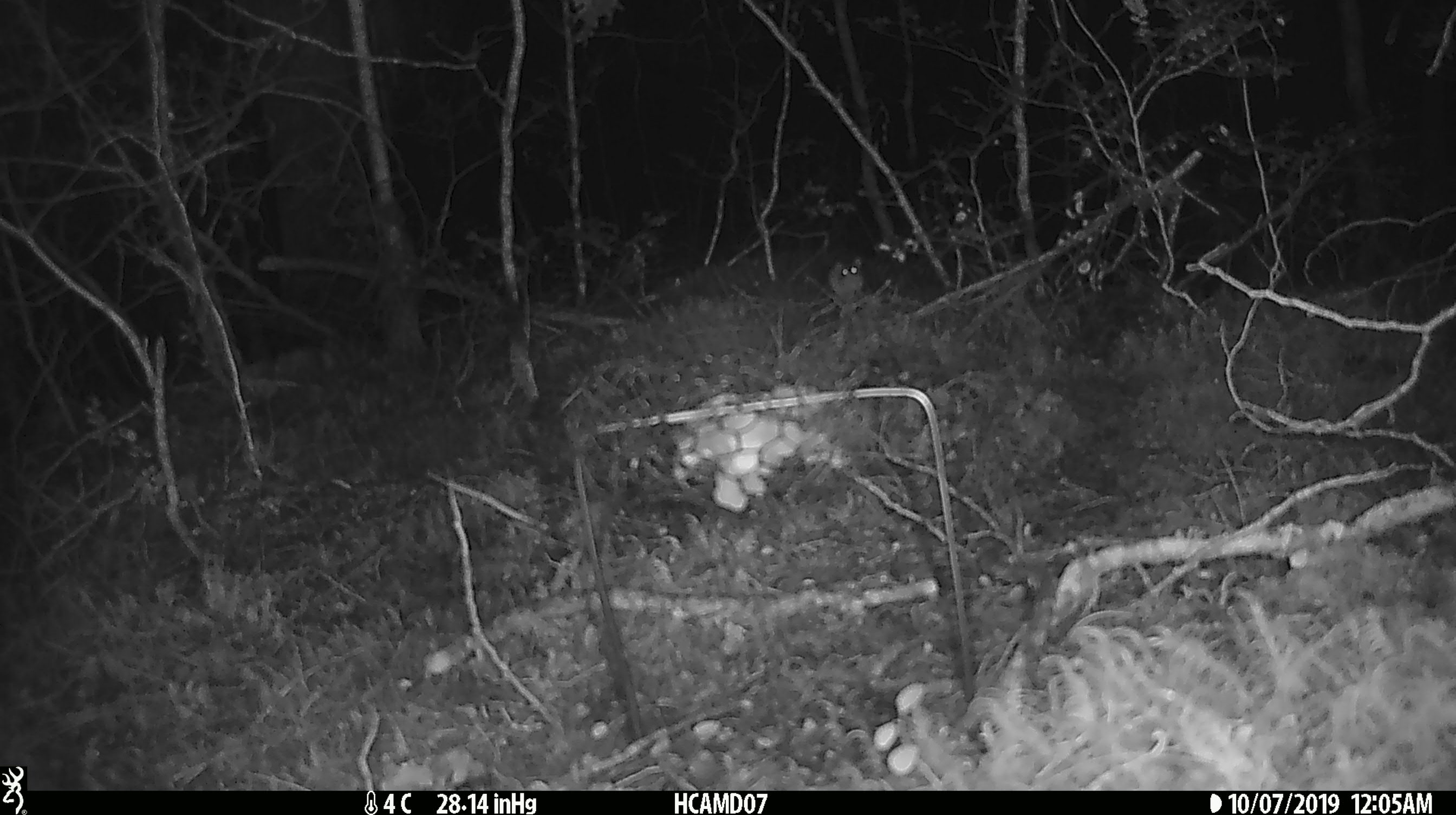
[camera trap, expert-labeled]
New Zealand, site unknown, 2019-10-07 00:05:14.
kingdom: Animalia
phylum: Chordata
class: Mammalia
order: Rodentia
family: Muridae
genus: Mus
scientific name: Mus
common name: mouse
Mouse (Mus).